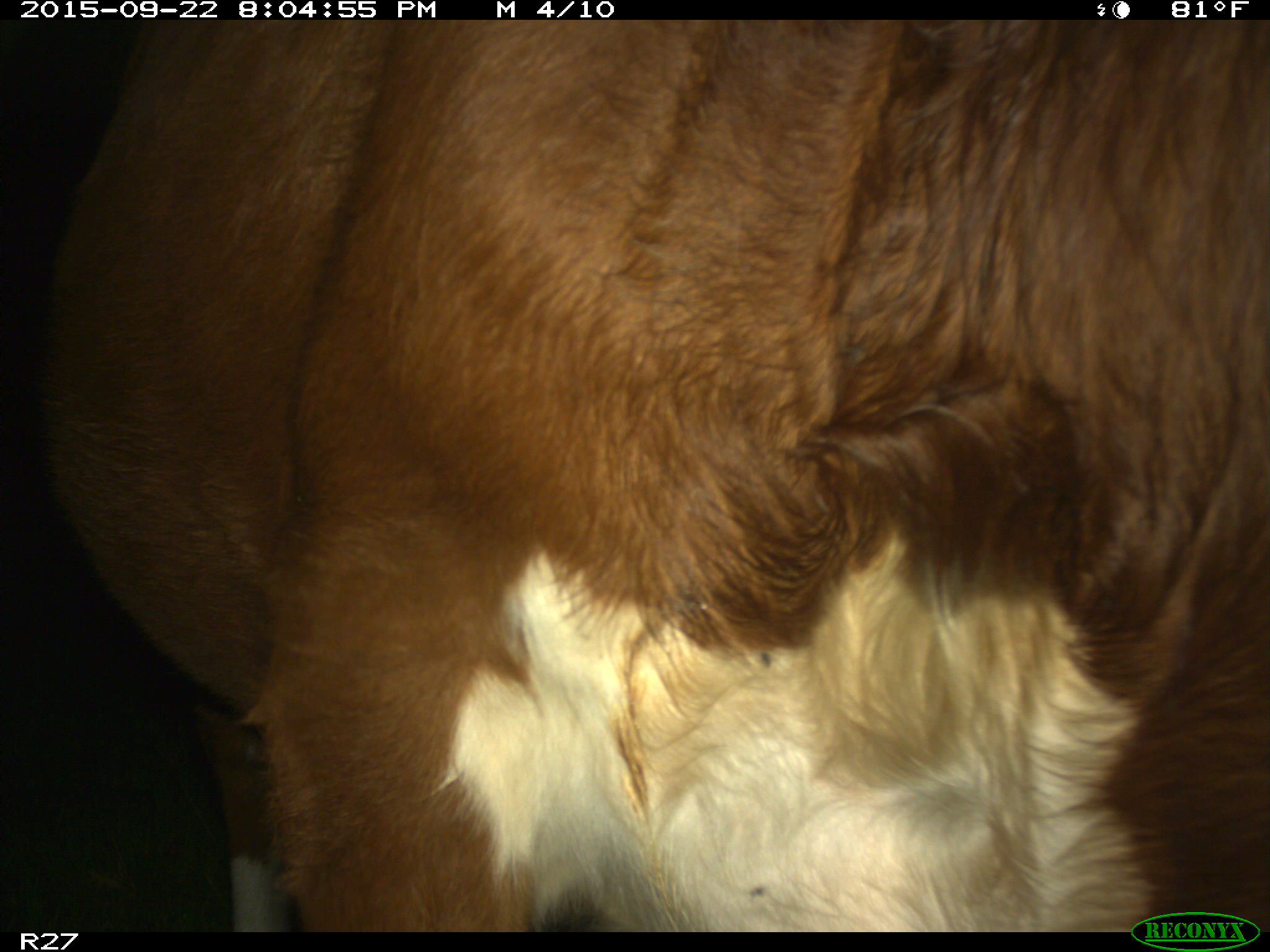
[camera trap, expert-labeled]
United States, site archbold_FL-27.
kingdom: Animalia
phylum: Chordata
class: Mammalia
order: Artiodactyla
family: Bovidae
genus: Bos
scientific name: Bos taurus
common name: domestic cow